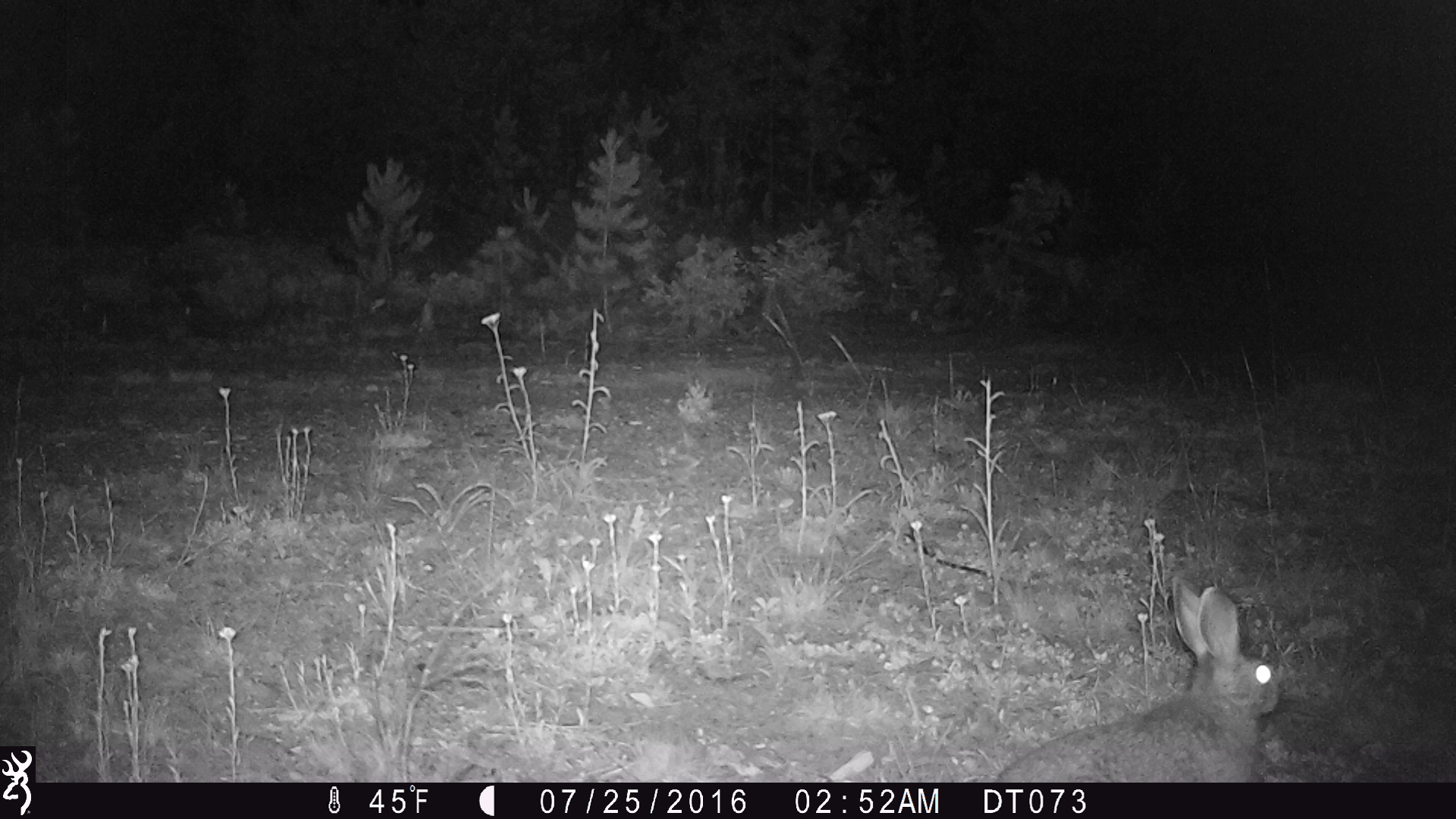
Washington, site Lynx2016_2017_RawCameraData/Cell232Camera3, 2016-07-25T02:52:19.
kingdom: Animalia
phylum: Chordata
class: Mammalia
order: Lagomorpha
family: Leporidae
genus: Lepus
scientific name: Lepus americanus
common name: snowshoe hare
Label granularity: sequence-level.